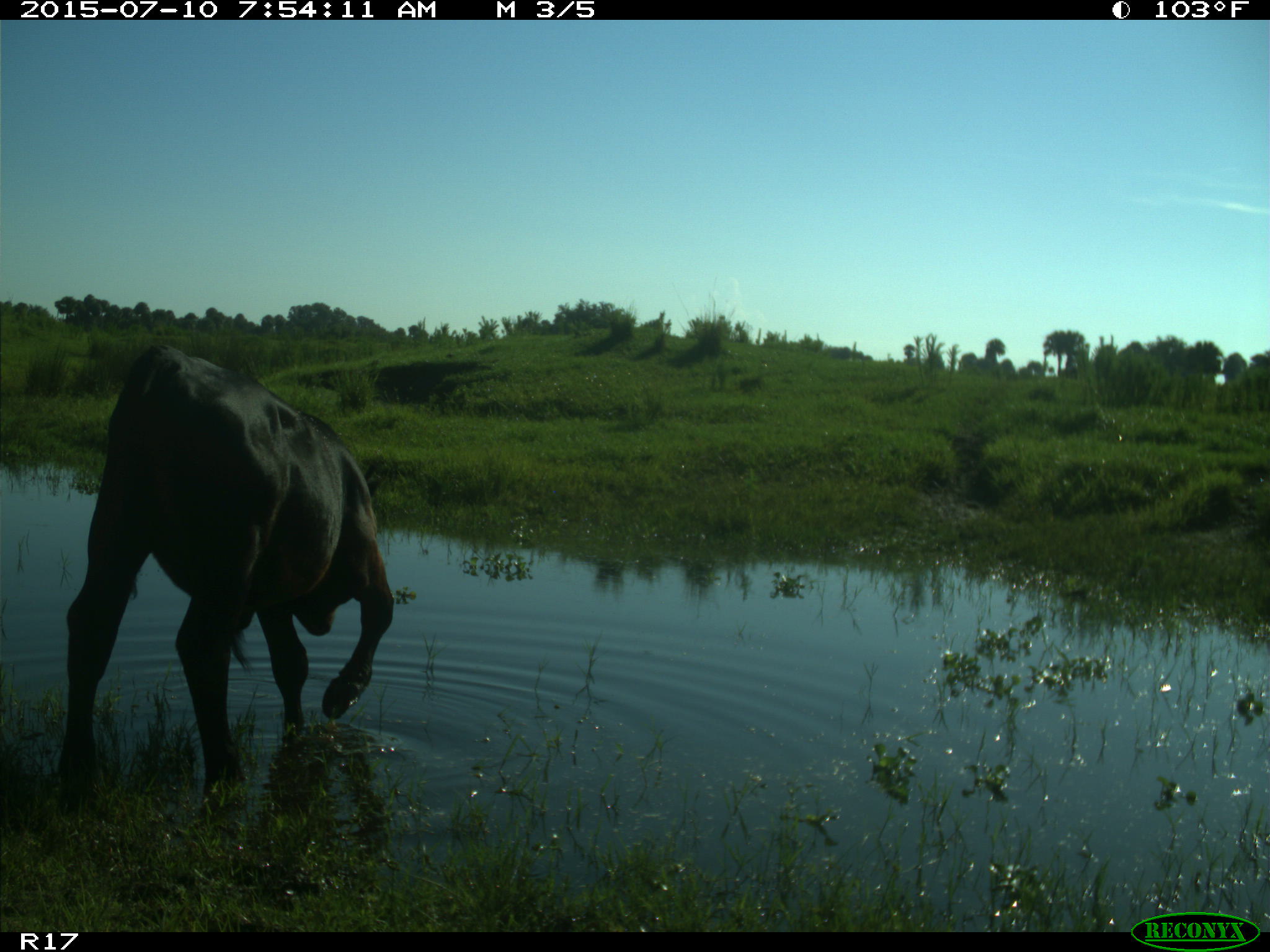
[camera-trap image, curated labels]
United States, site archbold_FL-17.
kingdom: Animalia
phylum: Chordata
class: Mammalia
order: Artiodactyla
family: Bovidae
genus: Bos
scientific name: Bos taurus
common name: domestic cow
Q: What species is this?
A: Bos taurus (domestic cow).